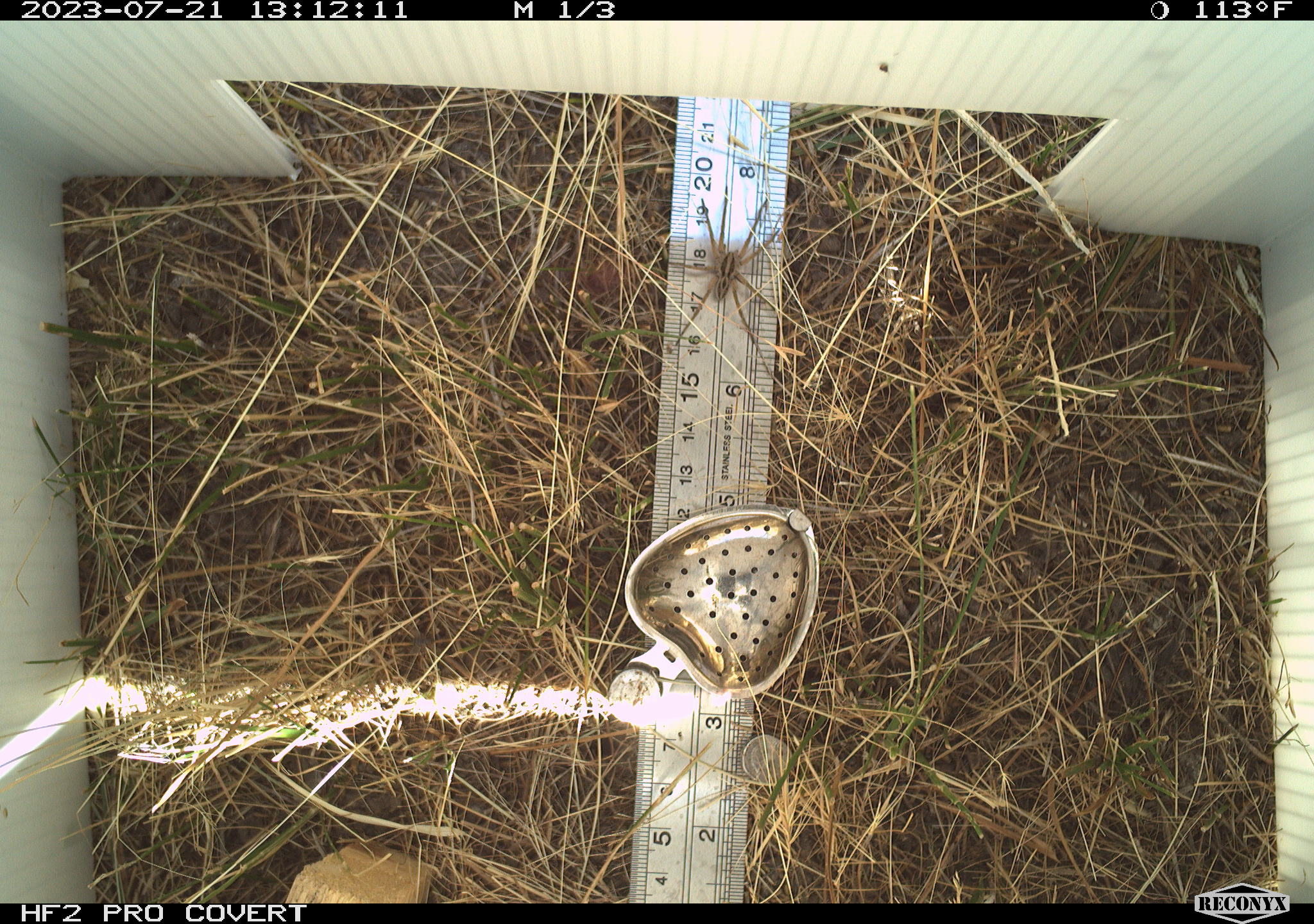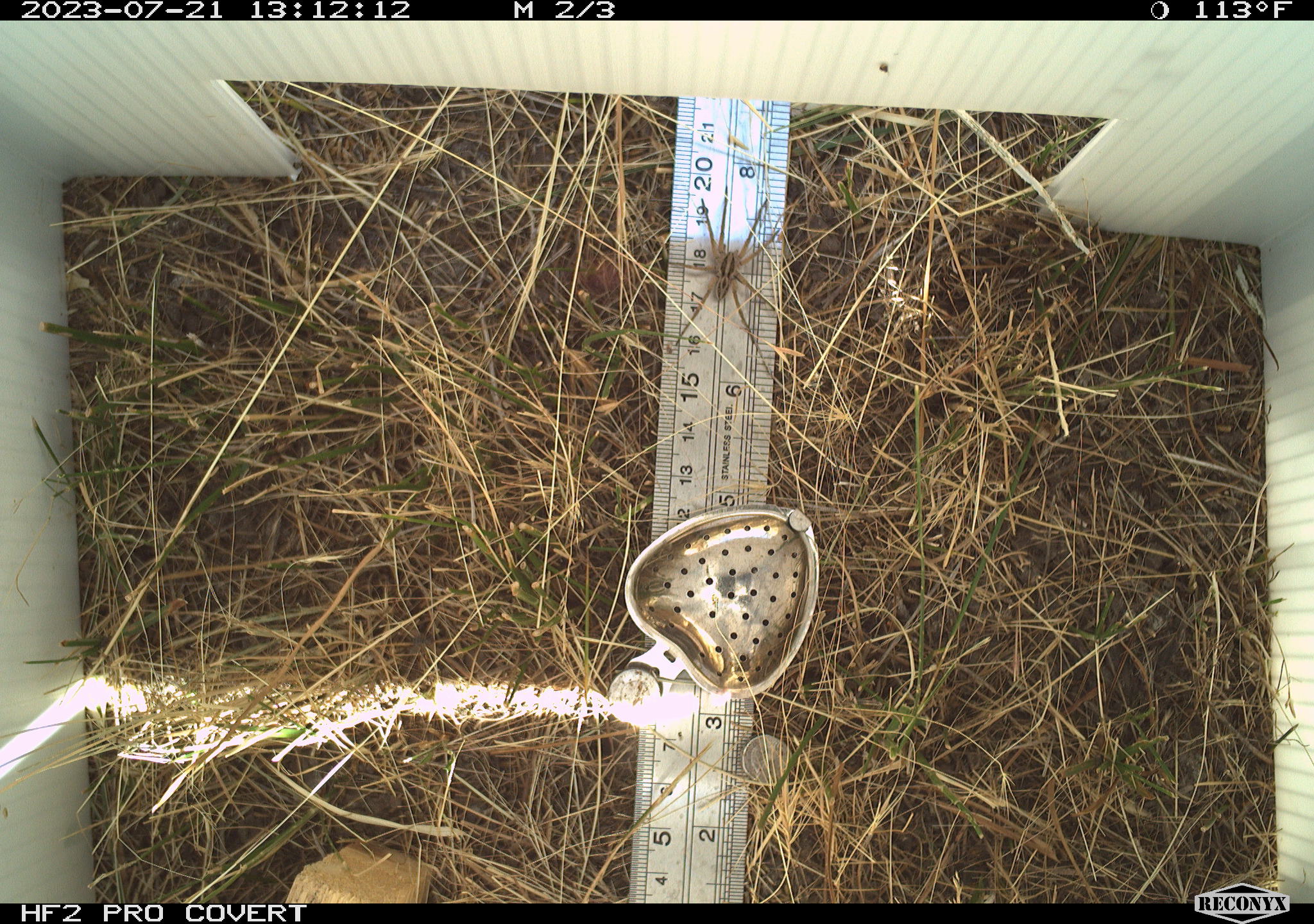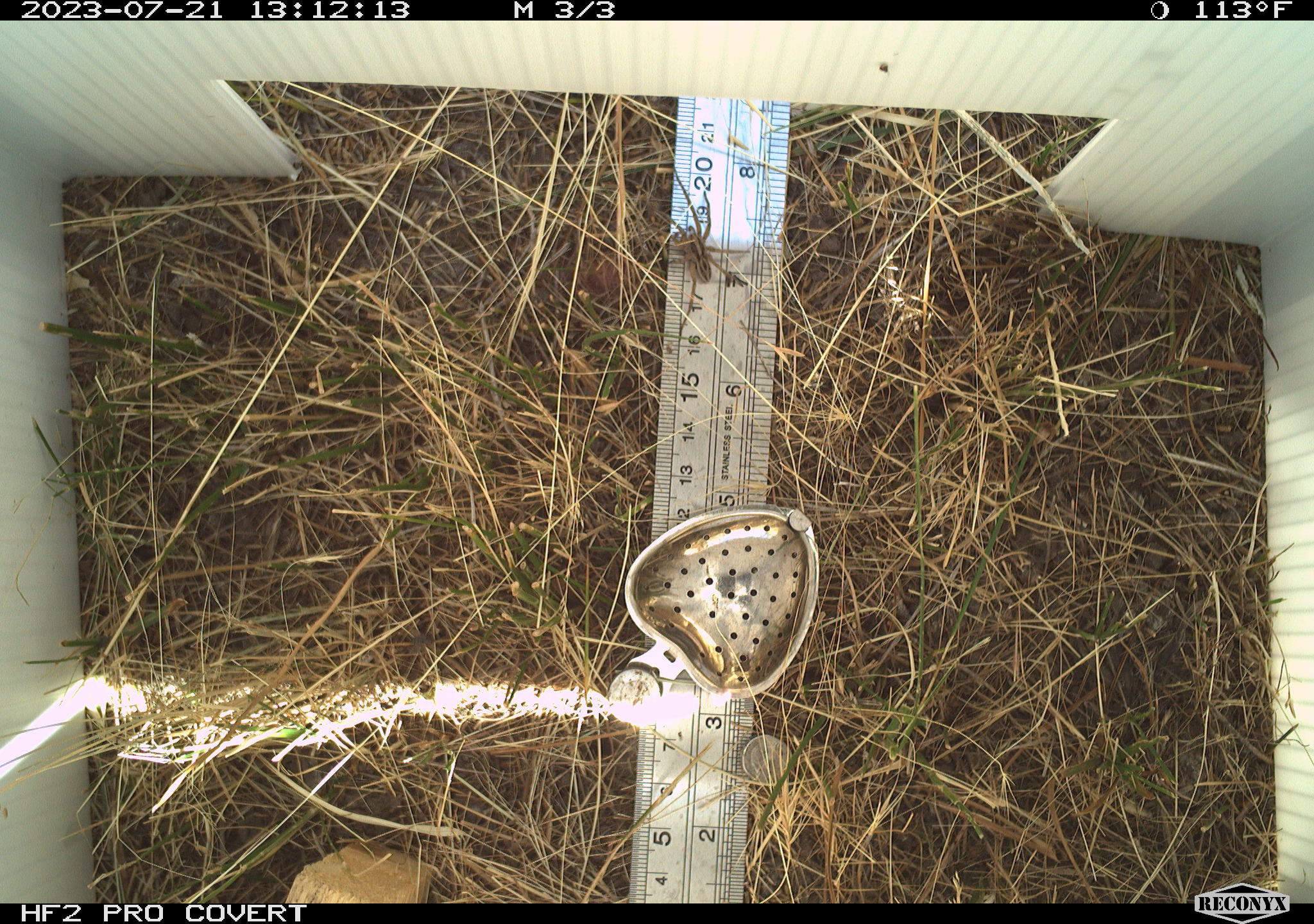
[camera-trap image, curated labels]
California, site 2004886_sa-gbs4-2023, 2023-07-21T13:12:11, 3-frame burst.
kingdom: Animalia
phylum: Arthropoda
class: Arachnida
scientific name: Arachnida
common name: arachnids